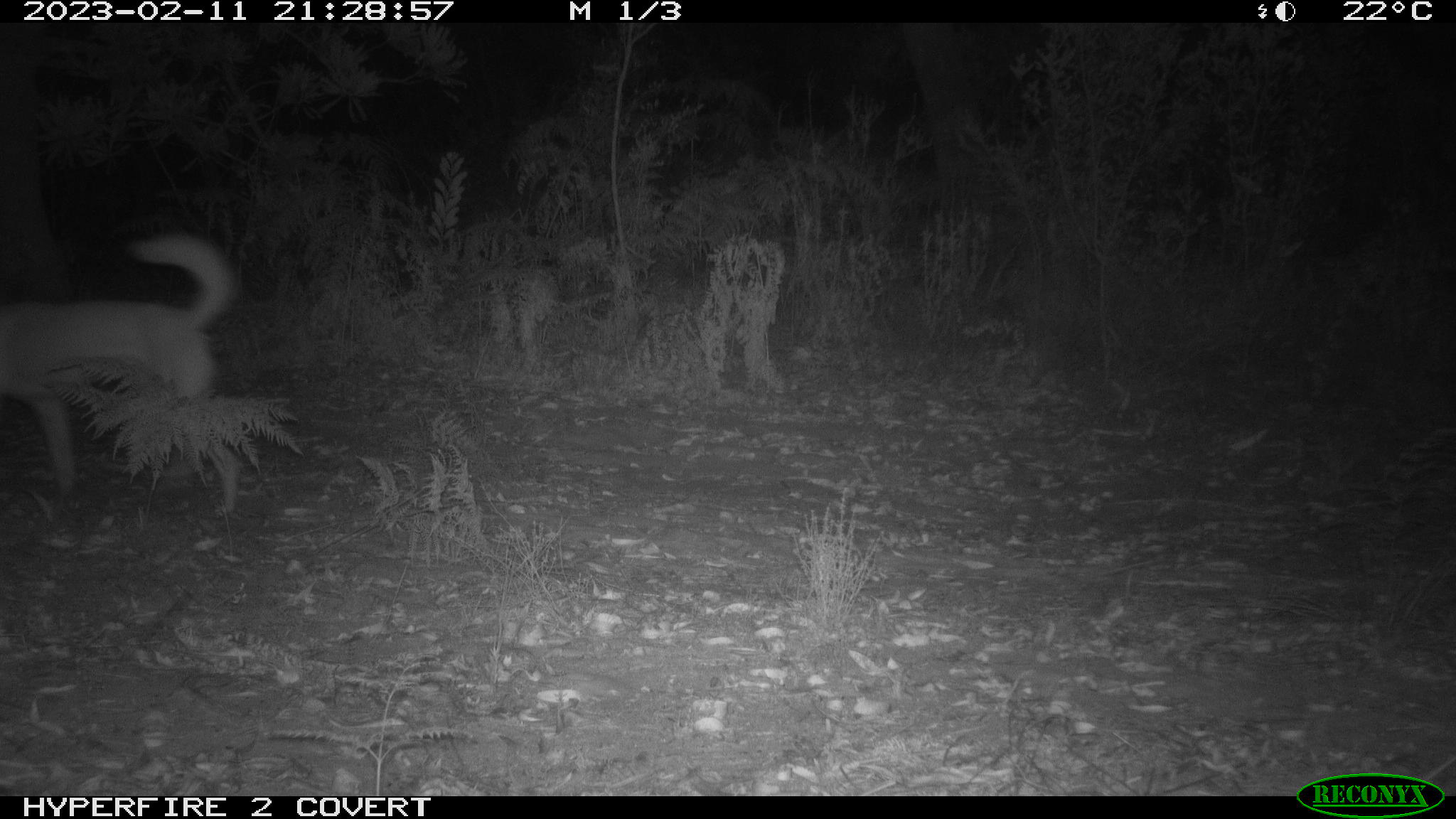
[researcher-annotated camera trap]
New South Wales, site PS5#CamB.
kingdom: Animalia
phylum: Chordata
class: Mammalia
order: Carnivora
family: Canidae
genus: Canis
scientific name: Canis familiaris dingo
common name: dingo